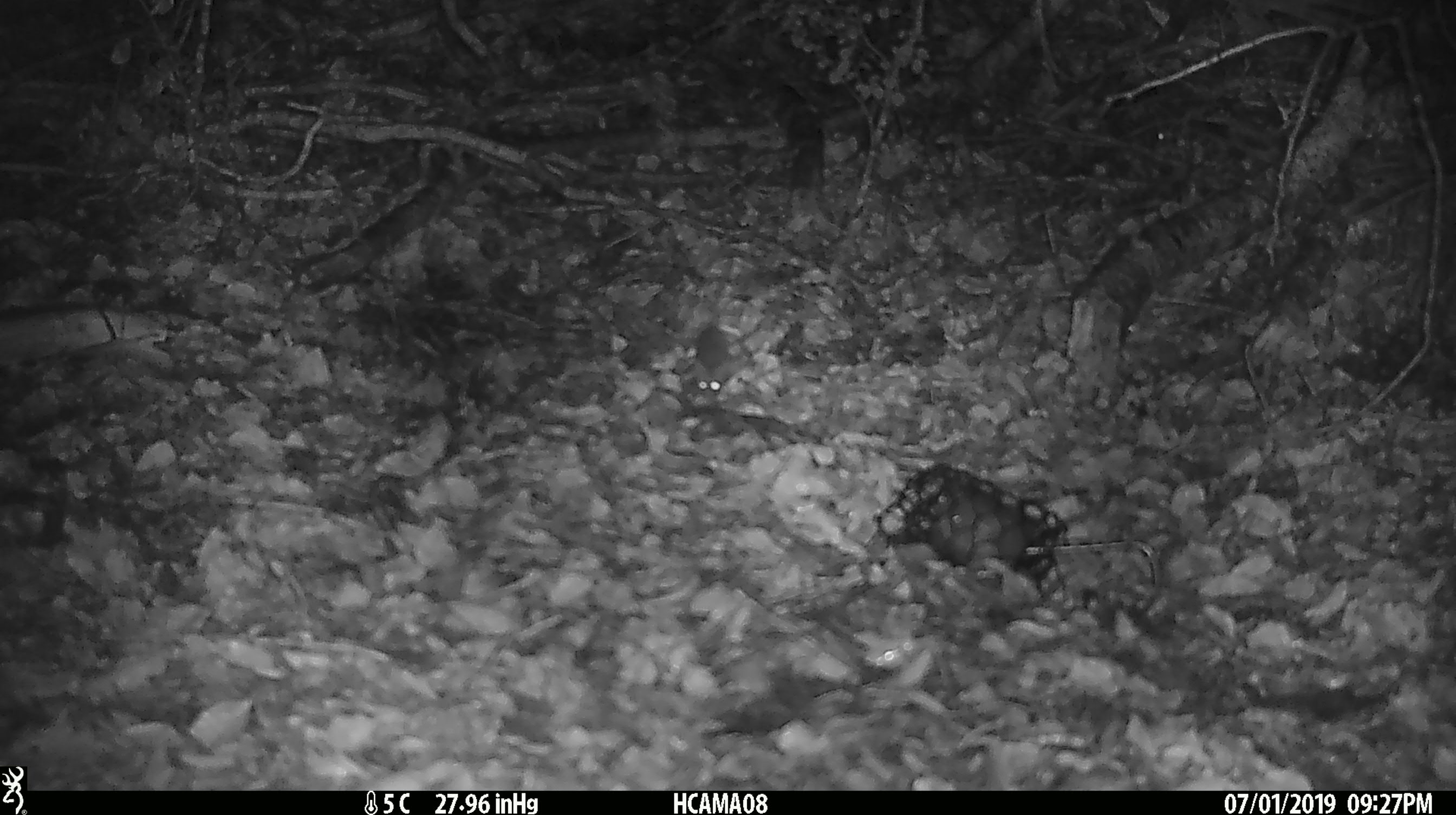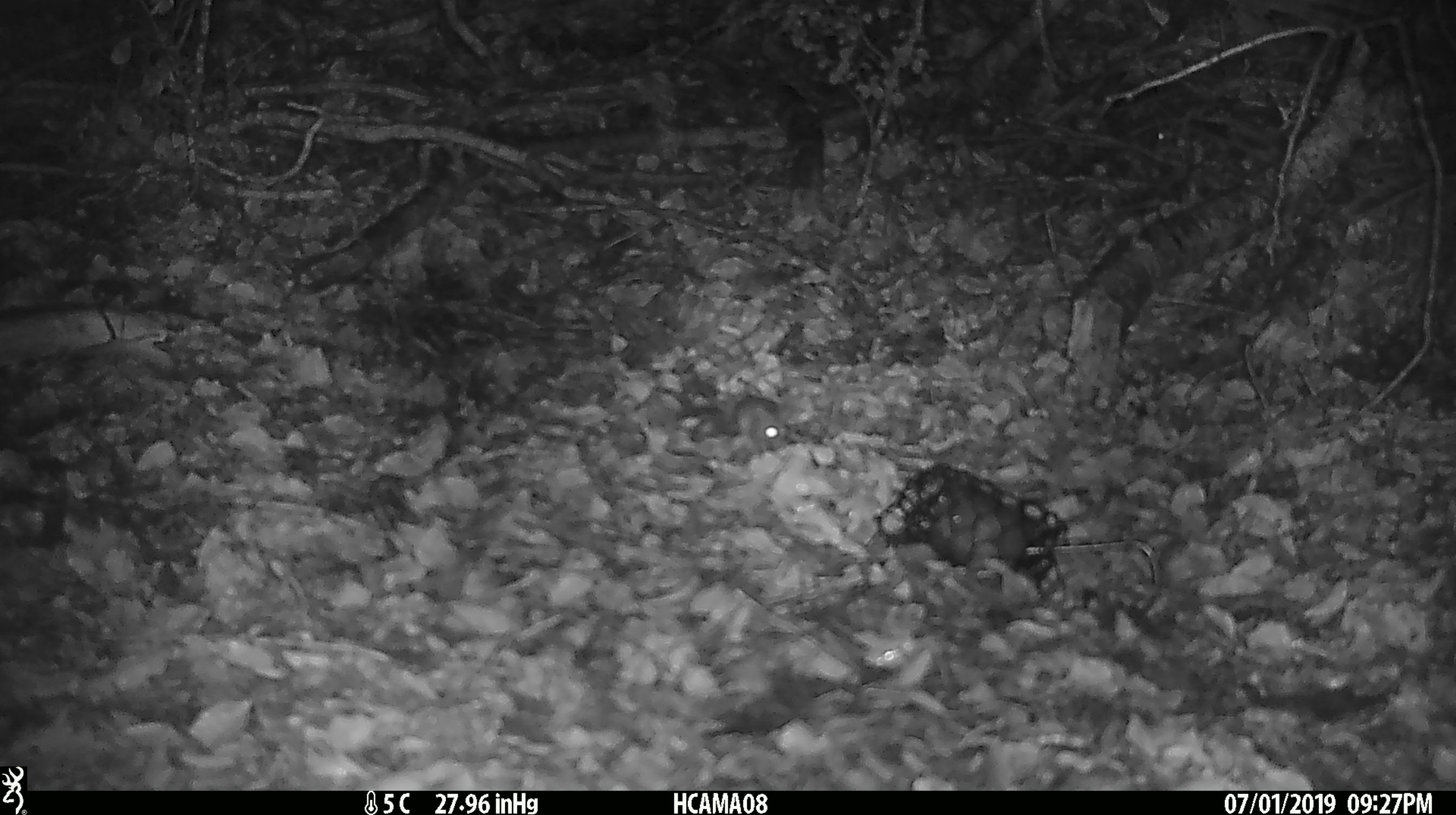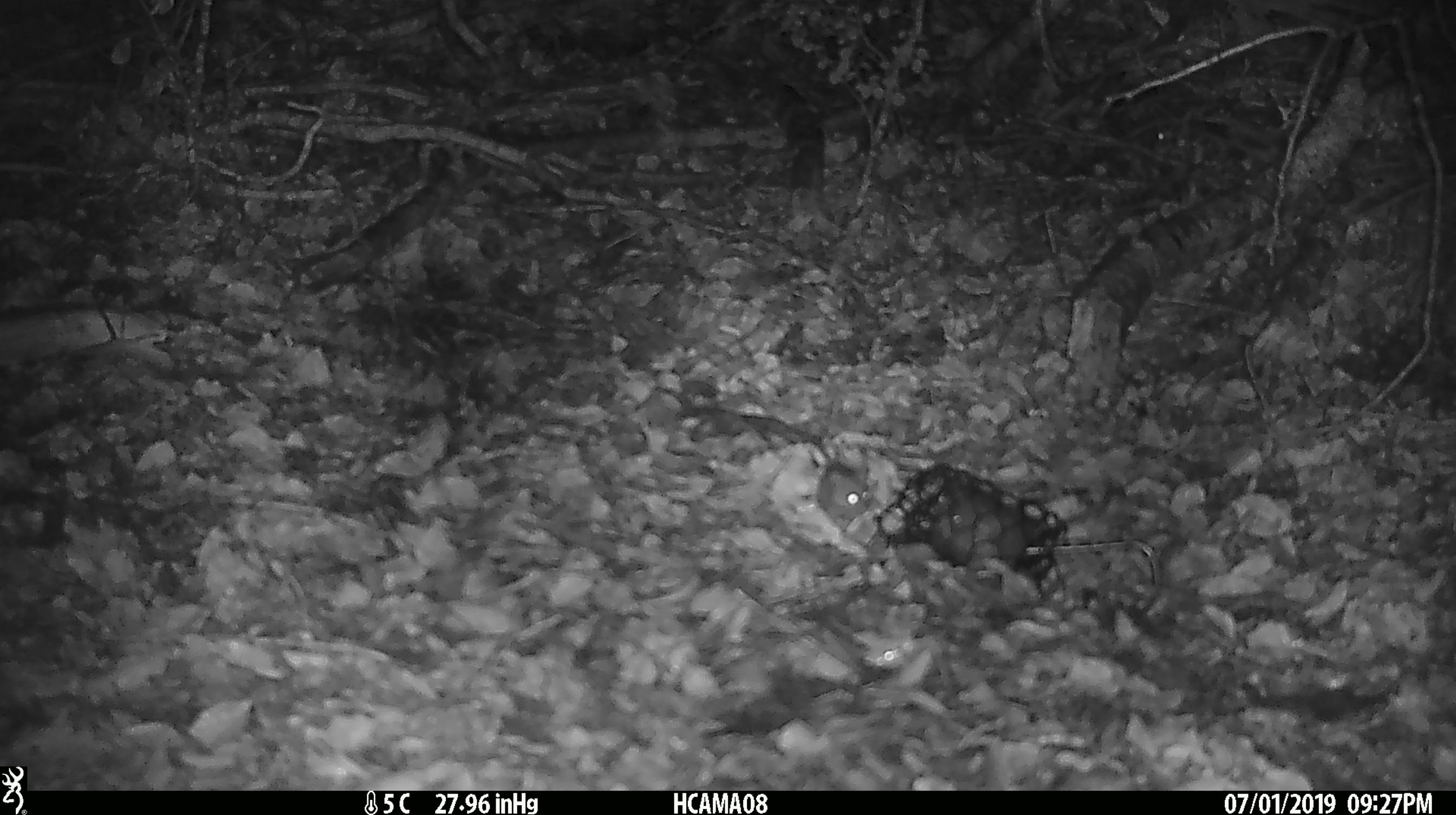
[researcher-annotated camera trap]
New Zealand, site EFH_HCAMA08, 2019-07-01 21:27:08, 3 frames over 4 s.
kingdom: Animalia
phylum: Chordata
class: Mammalia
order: Rodentia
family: Muridae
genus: Mus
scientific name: Mus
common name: mouse